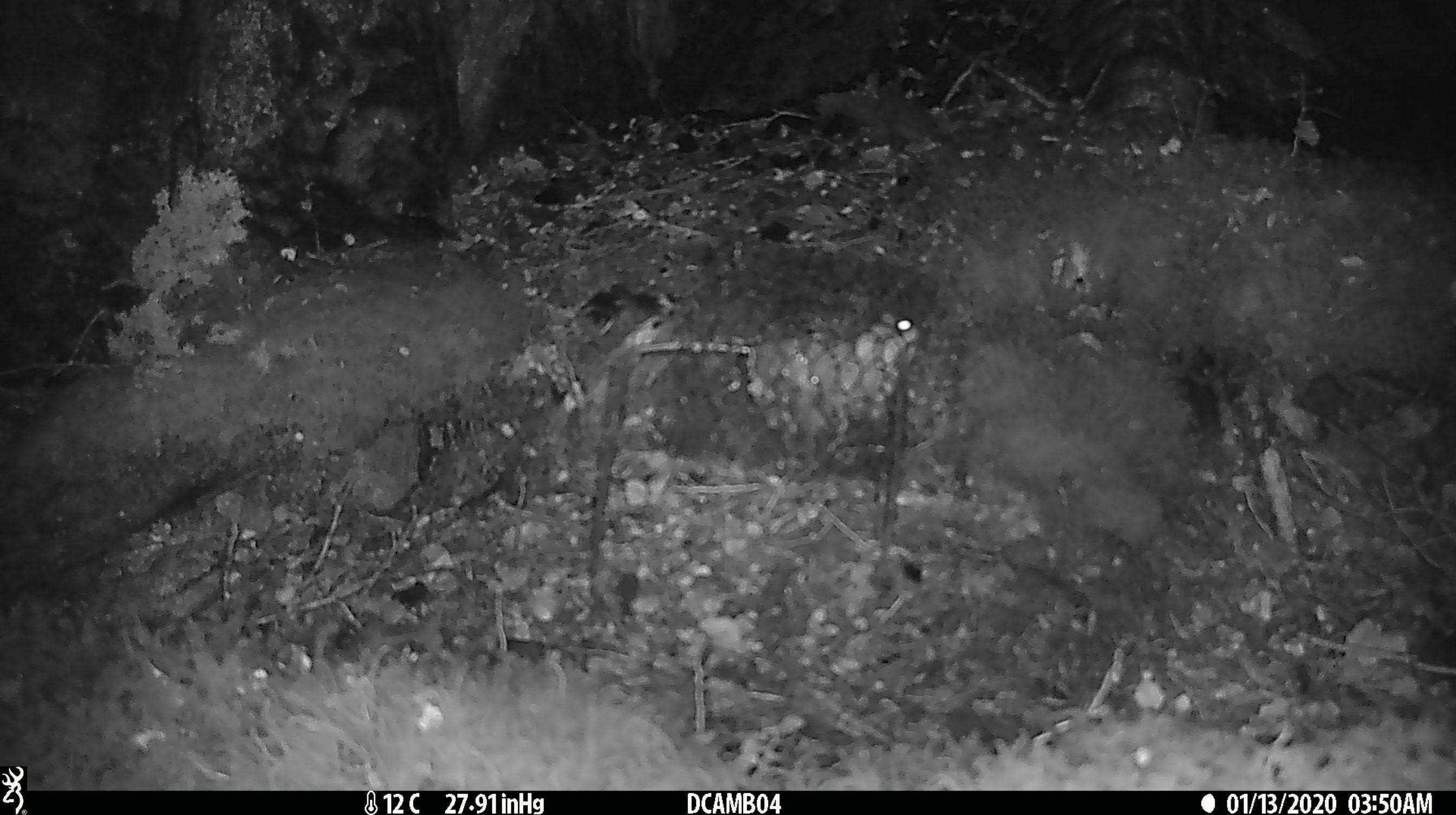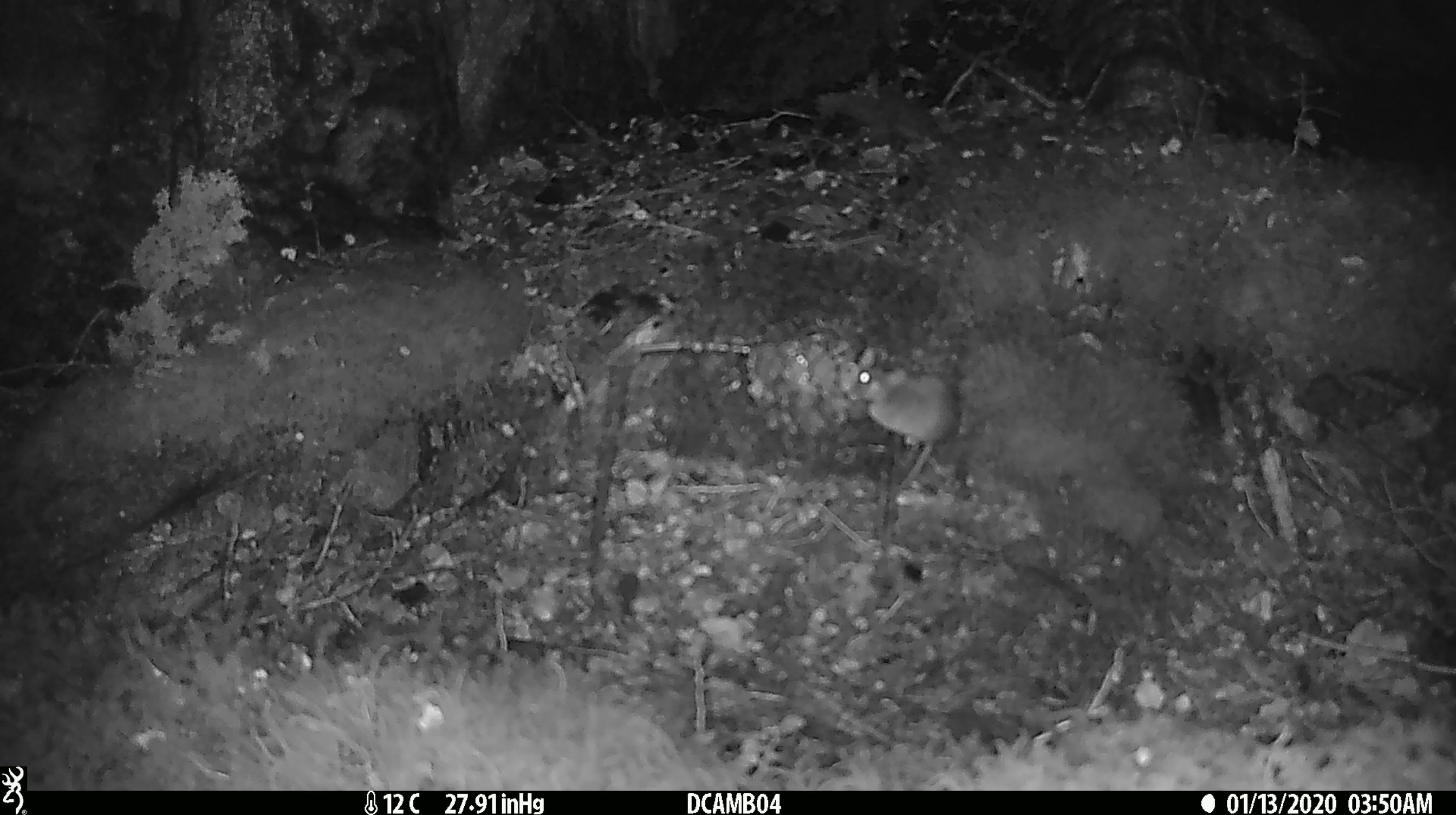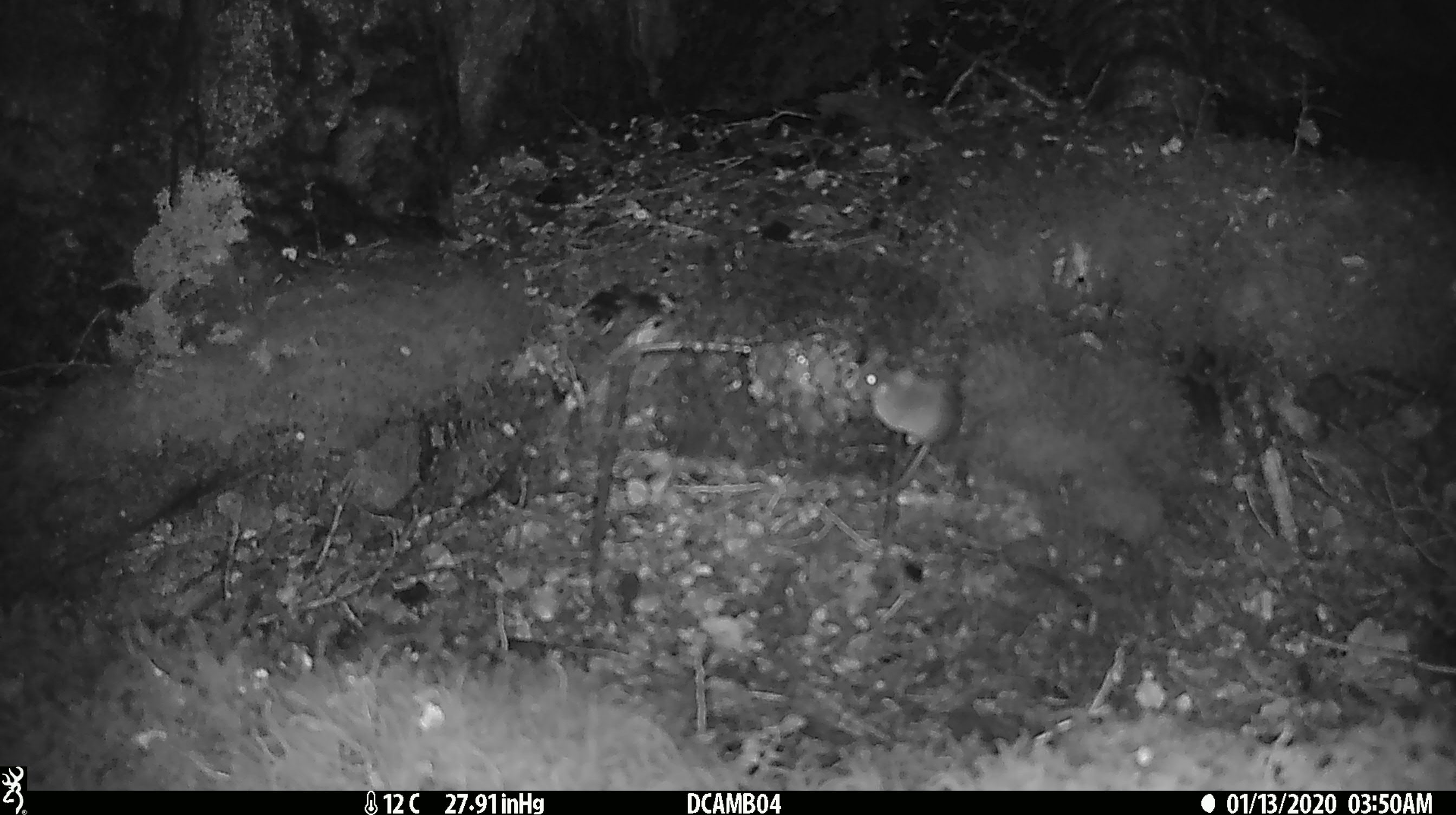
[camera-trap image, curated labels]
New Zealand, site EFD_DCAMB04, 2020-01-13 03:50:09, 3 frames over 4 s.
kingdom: Animalia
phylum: Chordata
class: Mammalia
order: Rodentia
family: Muridae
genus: Mus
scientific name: Mus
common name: mouse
Mouse (Mus).